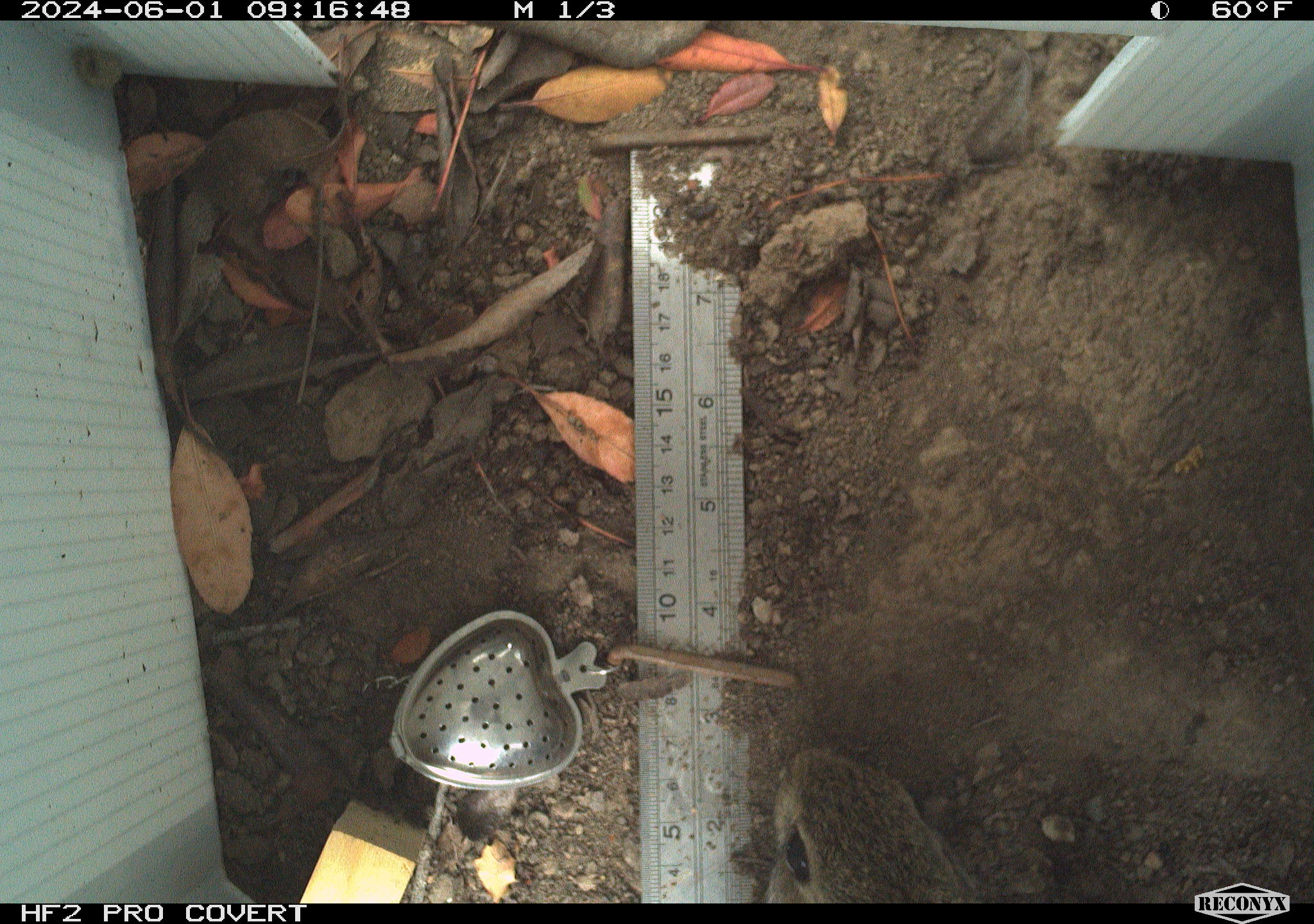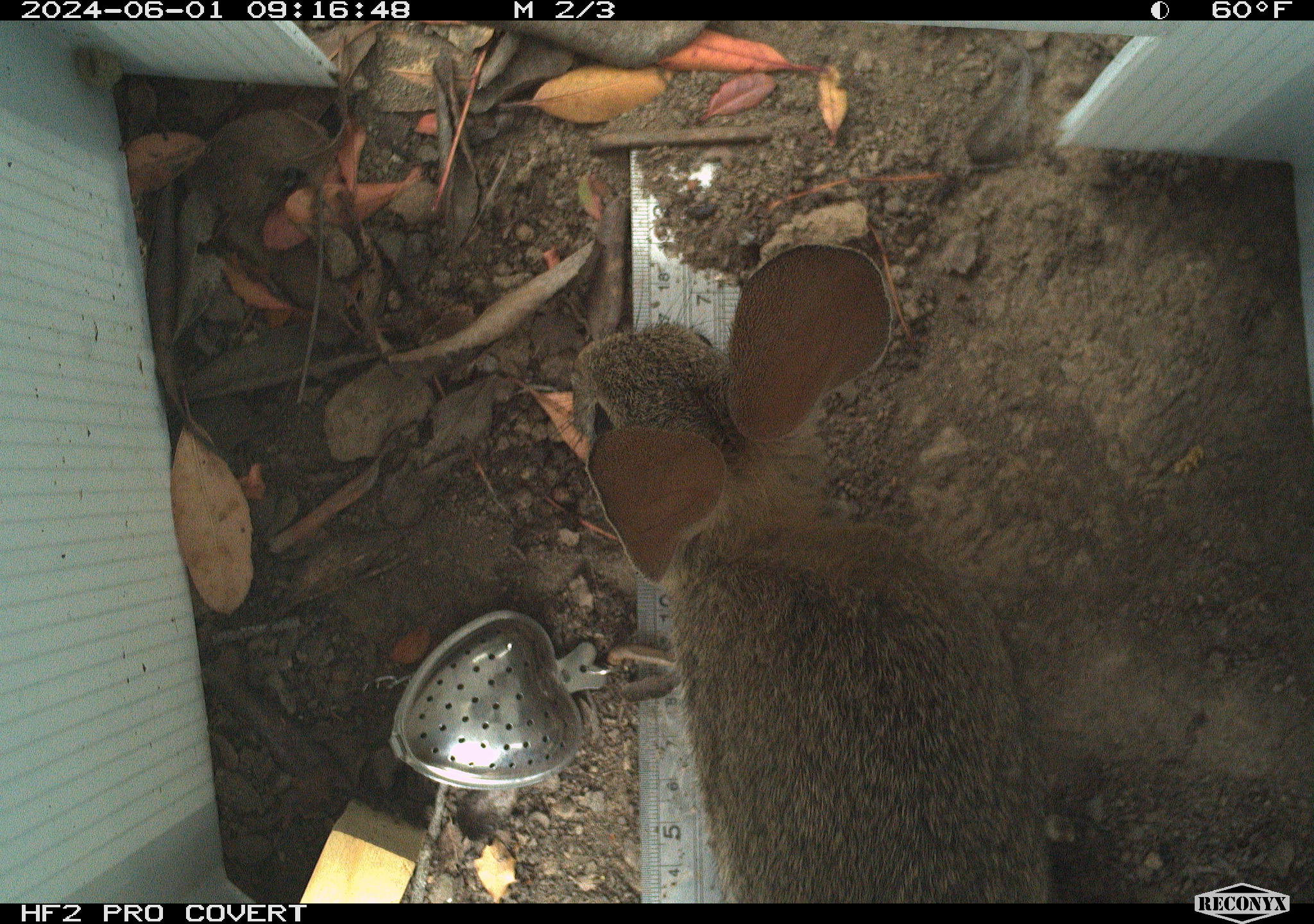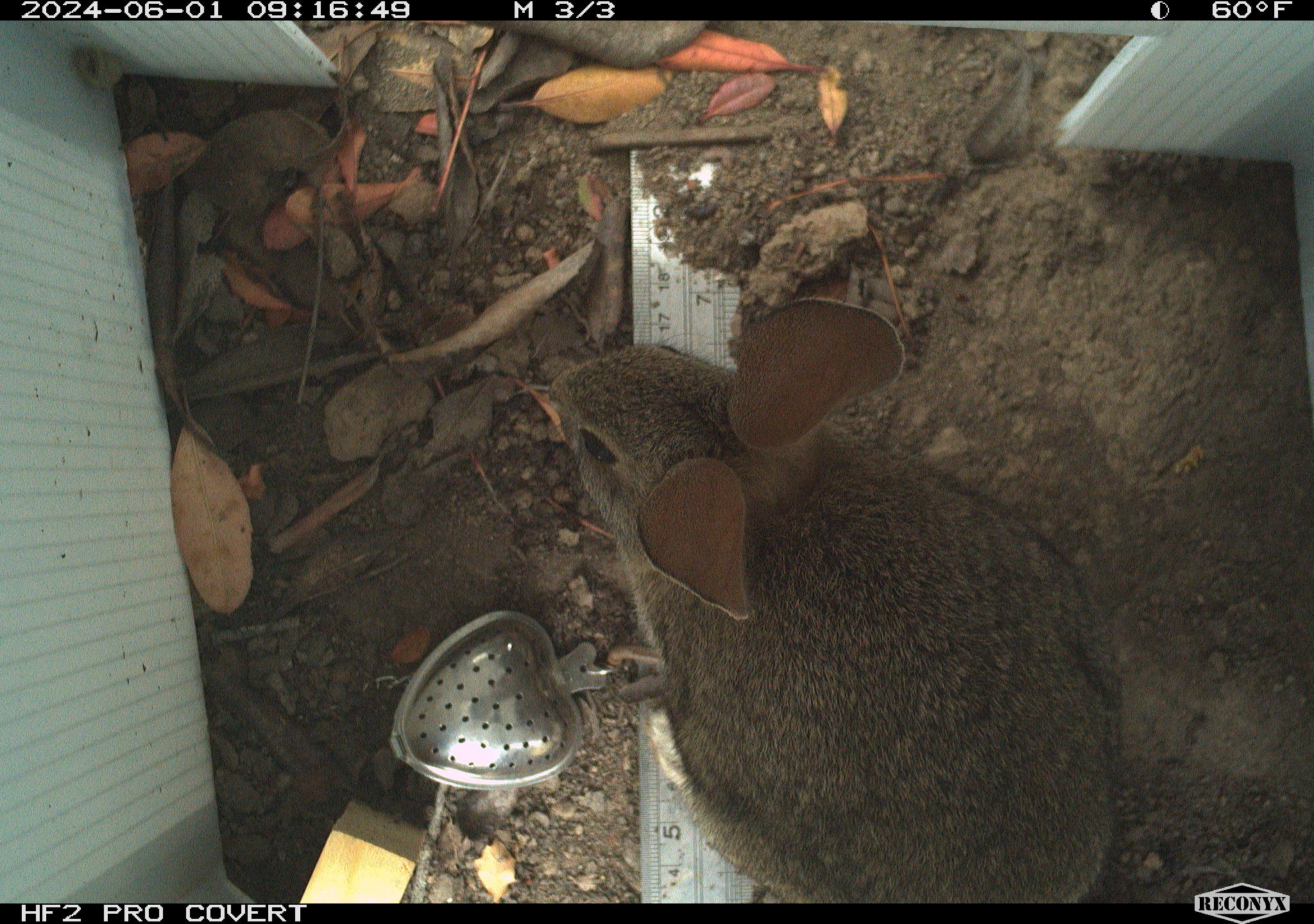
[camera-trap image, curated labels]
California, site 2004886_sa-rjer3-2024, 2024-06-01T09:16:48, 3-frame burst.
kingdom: Animalia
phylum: Chordata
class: Mammalia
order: Lagomorpha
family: Leporidae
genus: Sylvilagus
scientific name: Sylvilagus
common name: cottontail rabbits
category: sylvilagus species